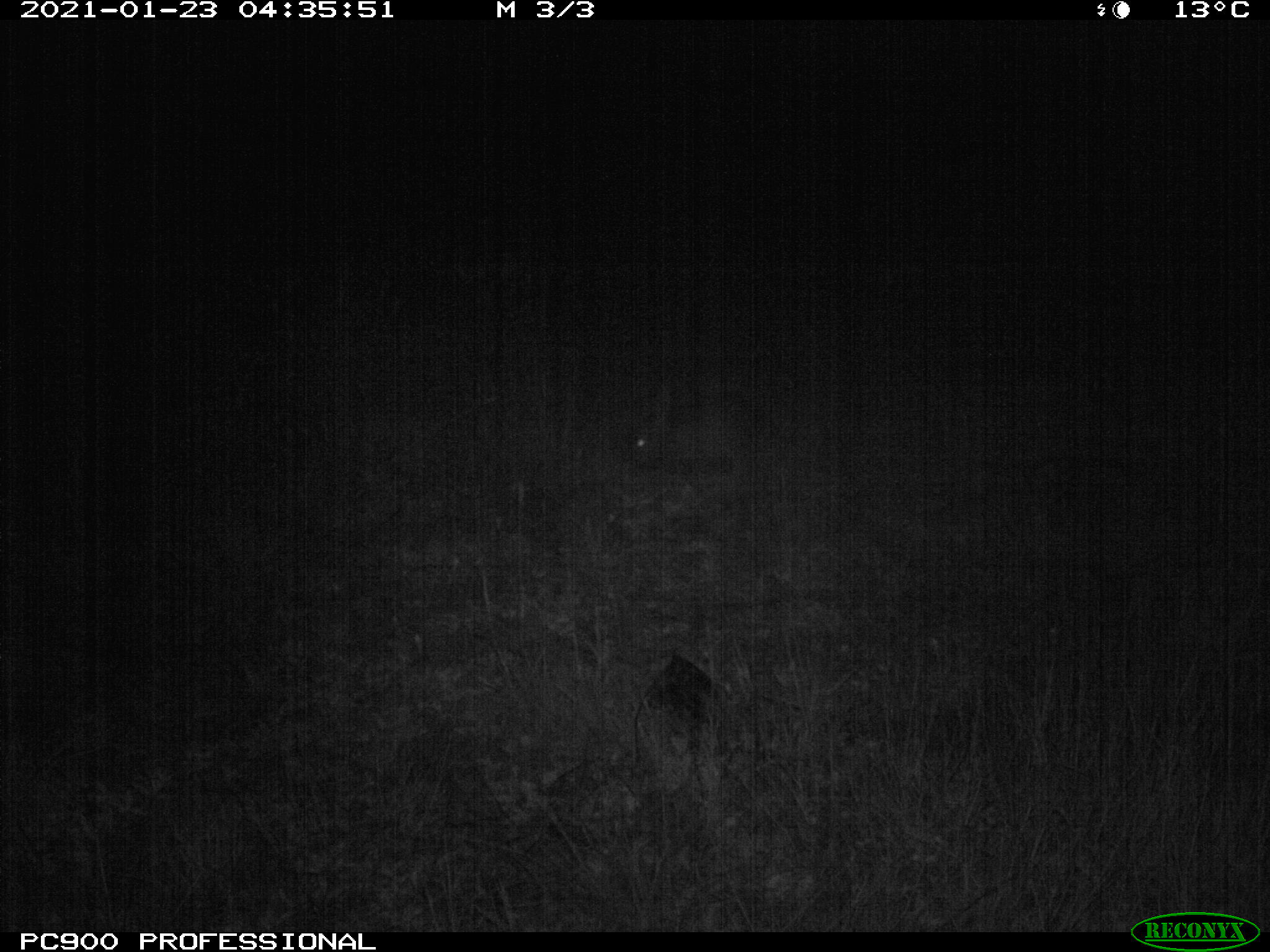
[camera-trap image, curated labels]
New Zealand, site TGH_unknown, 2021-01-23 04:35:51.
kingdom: Animalia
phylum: Chordata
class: Mammalia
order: Lagomorpha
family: Leporidae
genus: Oryctolagus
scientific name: Oryctolagus cuniculus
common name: european rabbit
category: rabbit